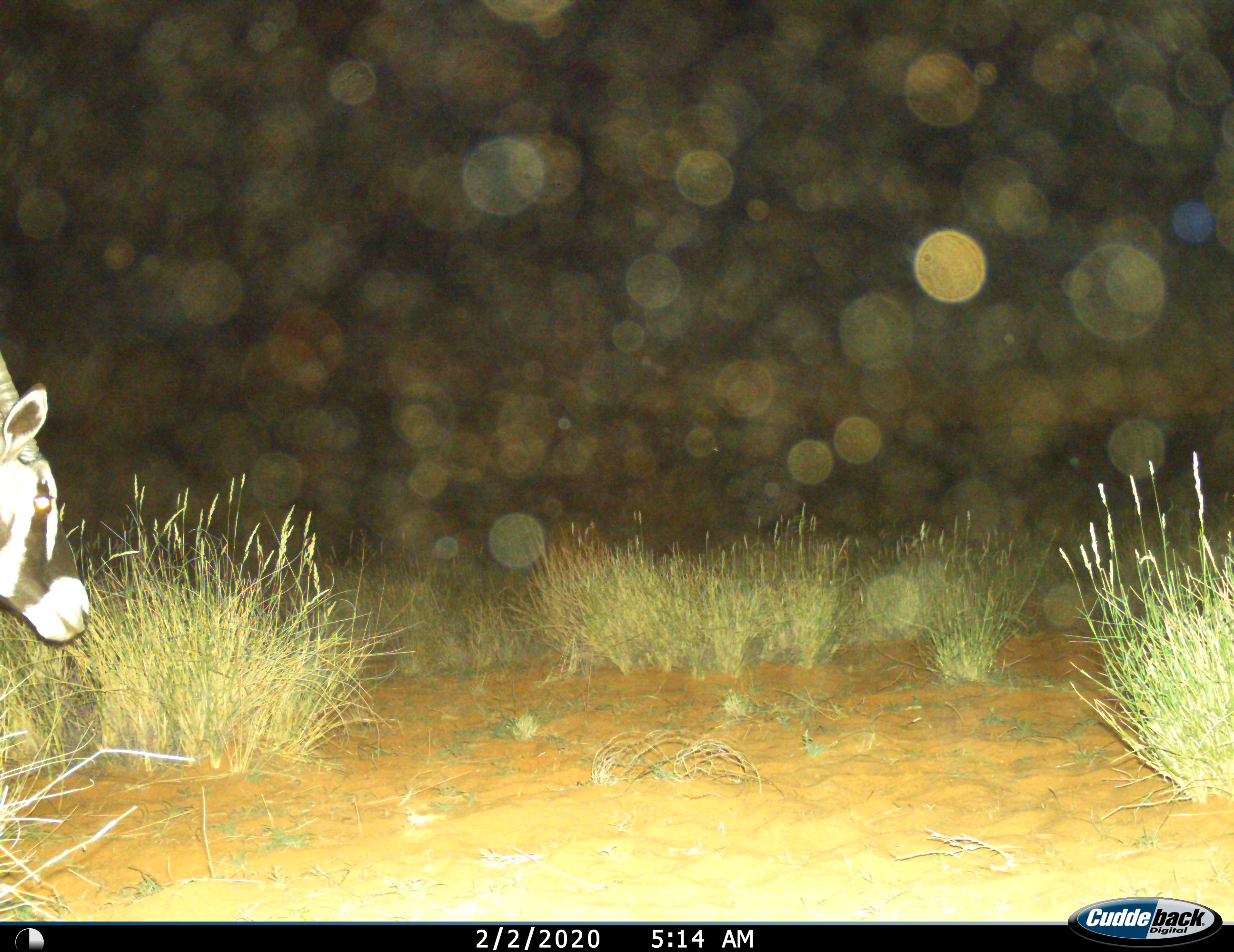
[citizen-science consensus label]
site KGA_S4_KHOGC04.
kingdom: Animalia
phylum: Chordata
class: Mammalia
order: Artiodactyla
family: Bovidae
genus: Oryx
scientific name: Oryx gazella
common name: gemsbok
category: oryx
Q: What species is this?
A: Oryx (gemsbok) (Oryx gazella).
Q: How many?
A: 1.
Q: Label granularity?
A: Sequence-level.